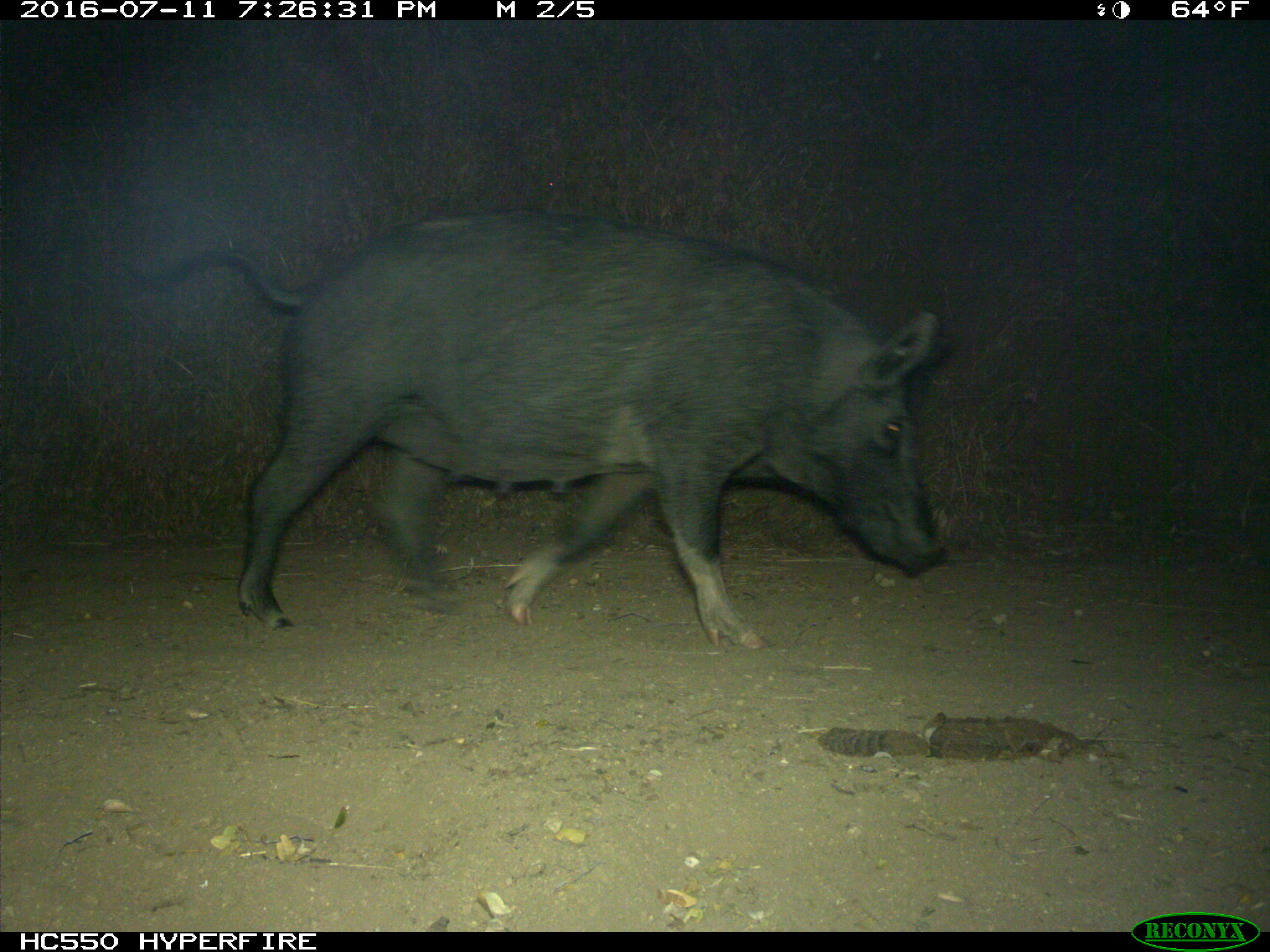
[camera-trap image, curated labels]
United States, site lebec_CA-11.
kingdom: Animalia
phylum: Chordata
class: Mammalia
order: Artiodactyla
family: Suidae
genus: Sus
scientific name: Sus scrofa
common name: wild boar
Sus scrofa (wild boar).